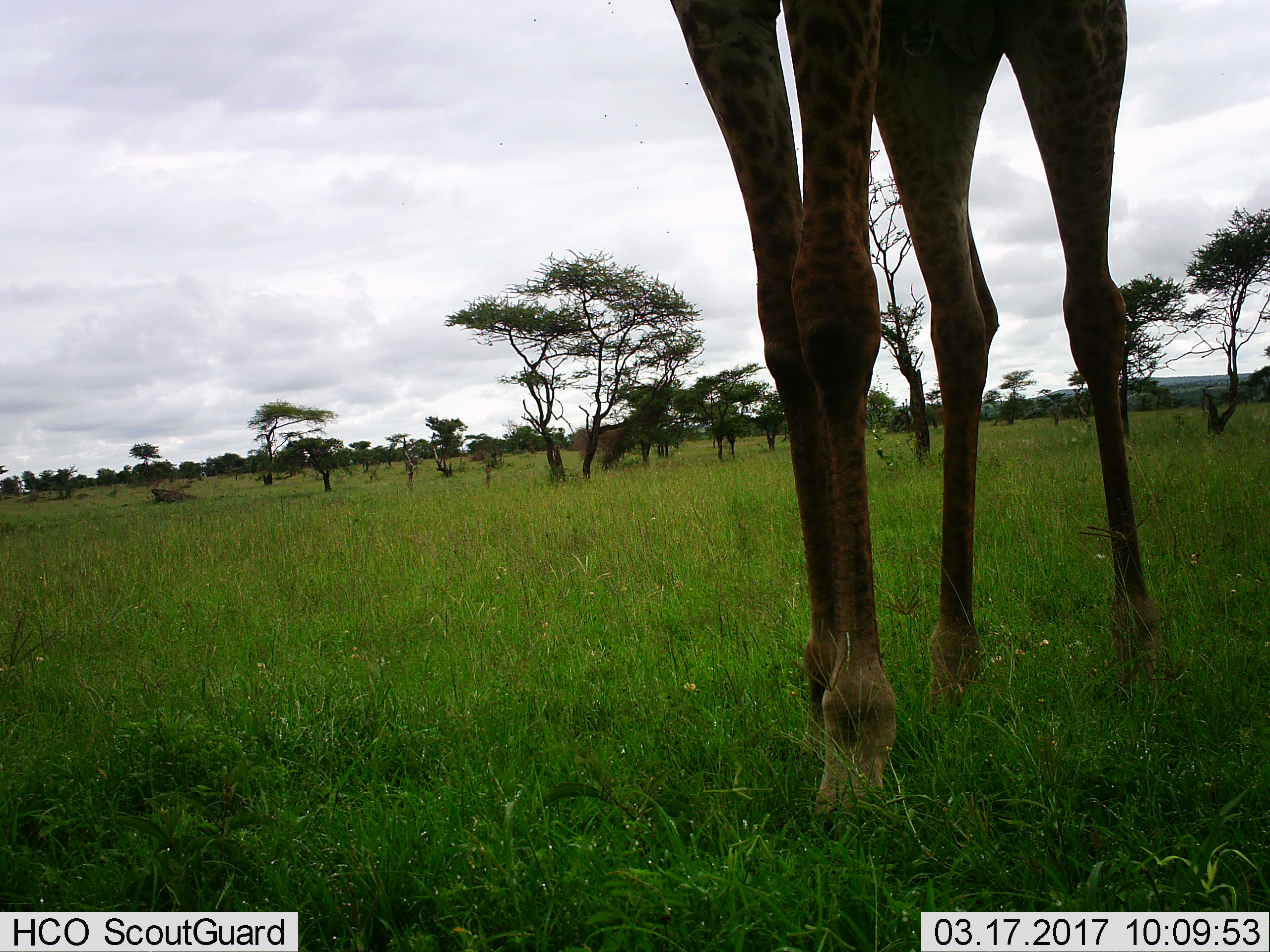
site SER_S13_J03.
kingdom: Animalia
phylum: Chordata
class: Mammalia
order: Artiodactyla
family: Giraffidae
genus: Giraffa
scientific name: Giraffa camelopardalis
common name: giraffe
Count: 1.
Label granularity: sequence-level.